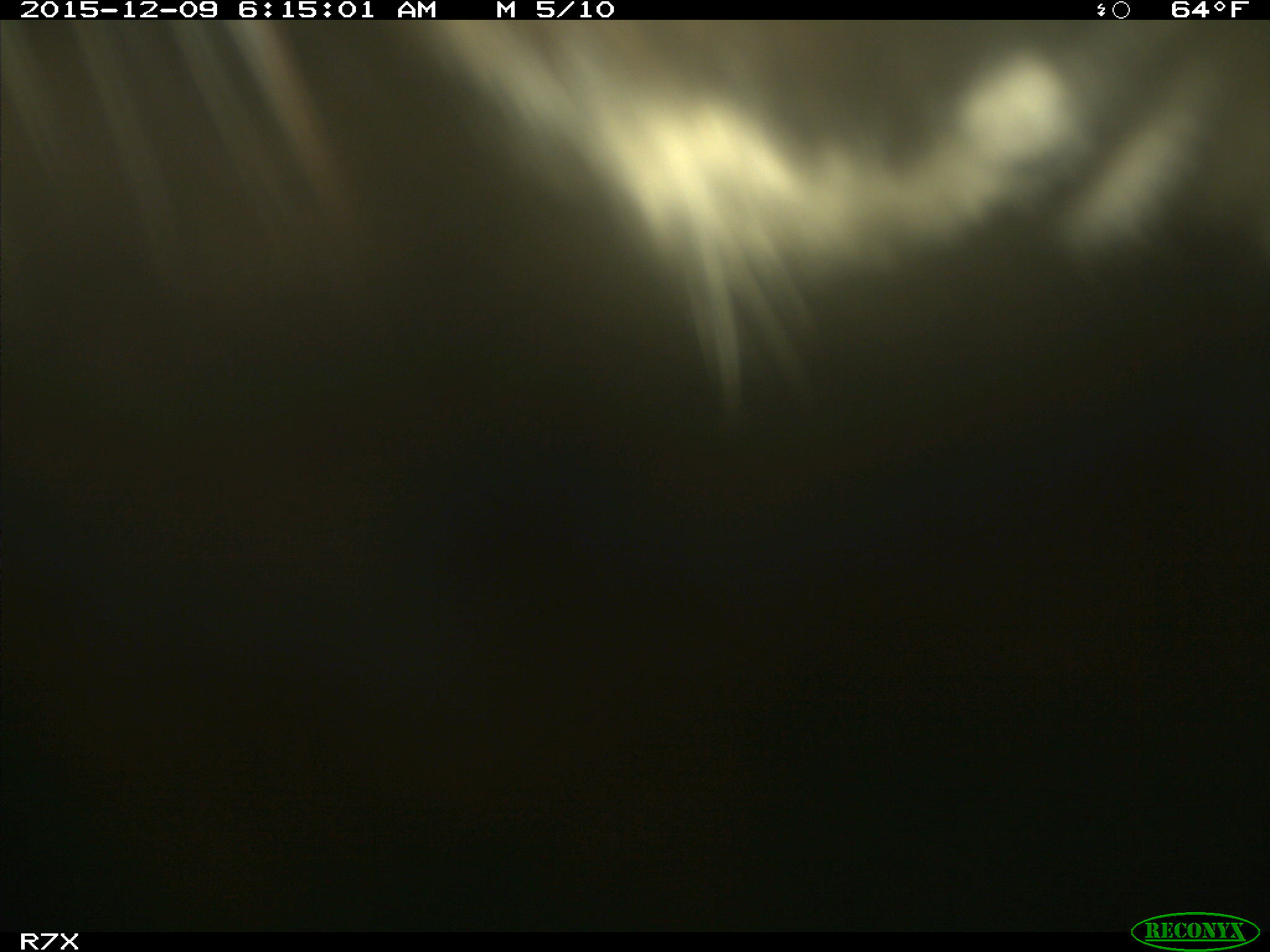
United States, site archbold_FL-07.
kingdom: Animalia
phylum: Chordata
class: Mammalia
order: Artiodactyla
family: Bovidae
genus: Bos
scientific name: Bos taurus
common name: domestic cow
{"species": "Bos taurus (domestic cow)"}